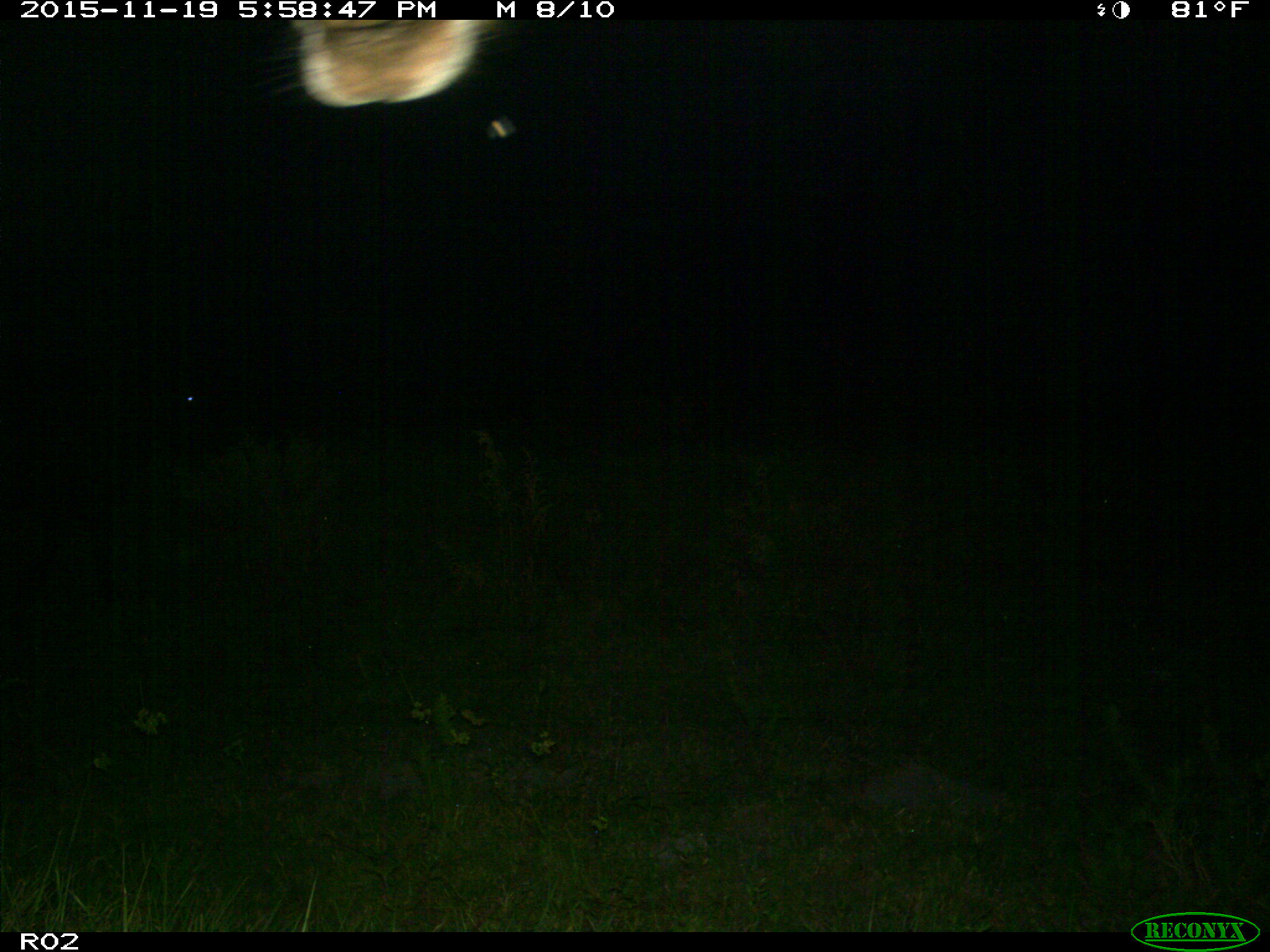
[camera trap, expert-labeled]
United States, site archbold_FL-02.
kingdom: Animalia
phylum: Chordata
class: Mammalia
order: Artiodactyla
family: Bovidae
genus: Bos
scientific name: Bos taurus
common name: domestic cow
Bos taurus (domestic cow).